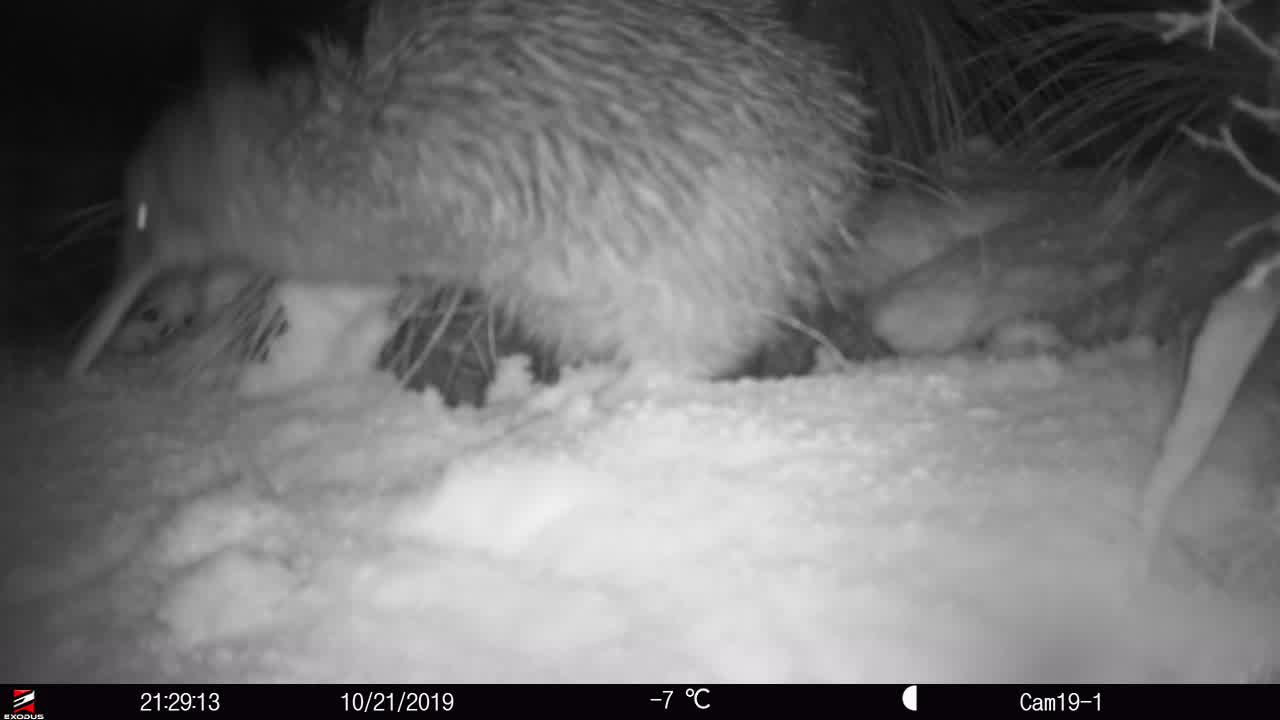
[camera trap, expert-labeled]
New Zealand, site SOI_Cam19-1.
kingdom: Animalia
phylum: Chordata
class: Aves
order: Apterygiformes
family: Apterygidae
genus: Apteryx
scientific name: Apteryx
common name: kiwi